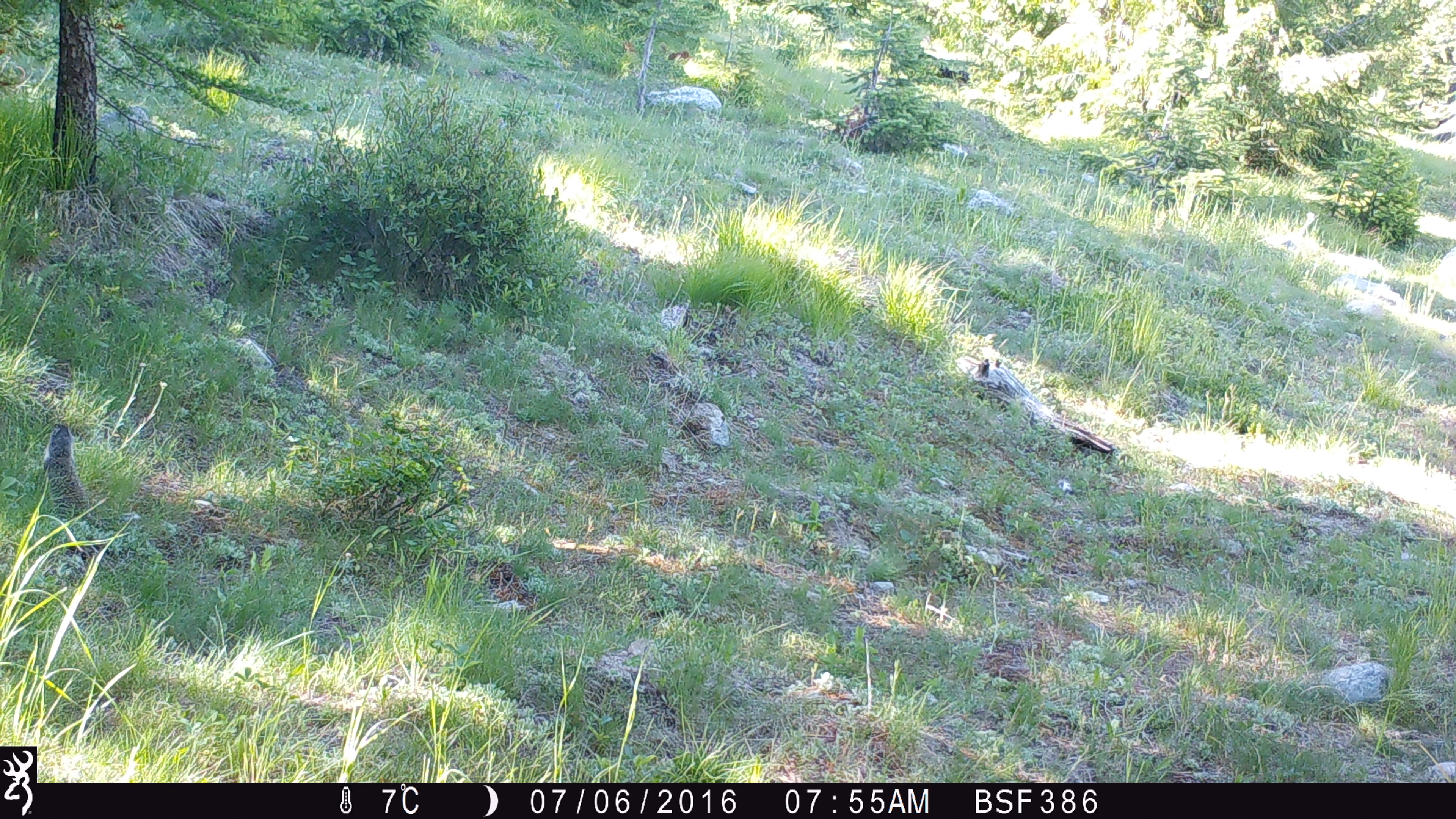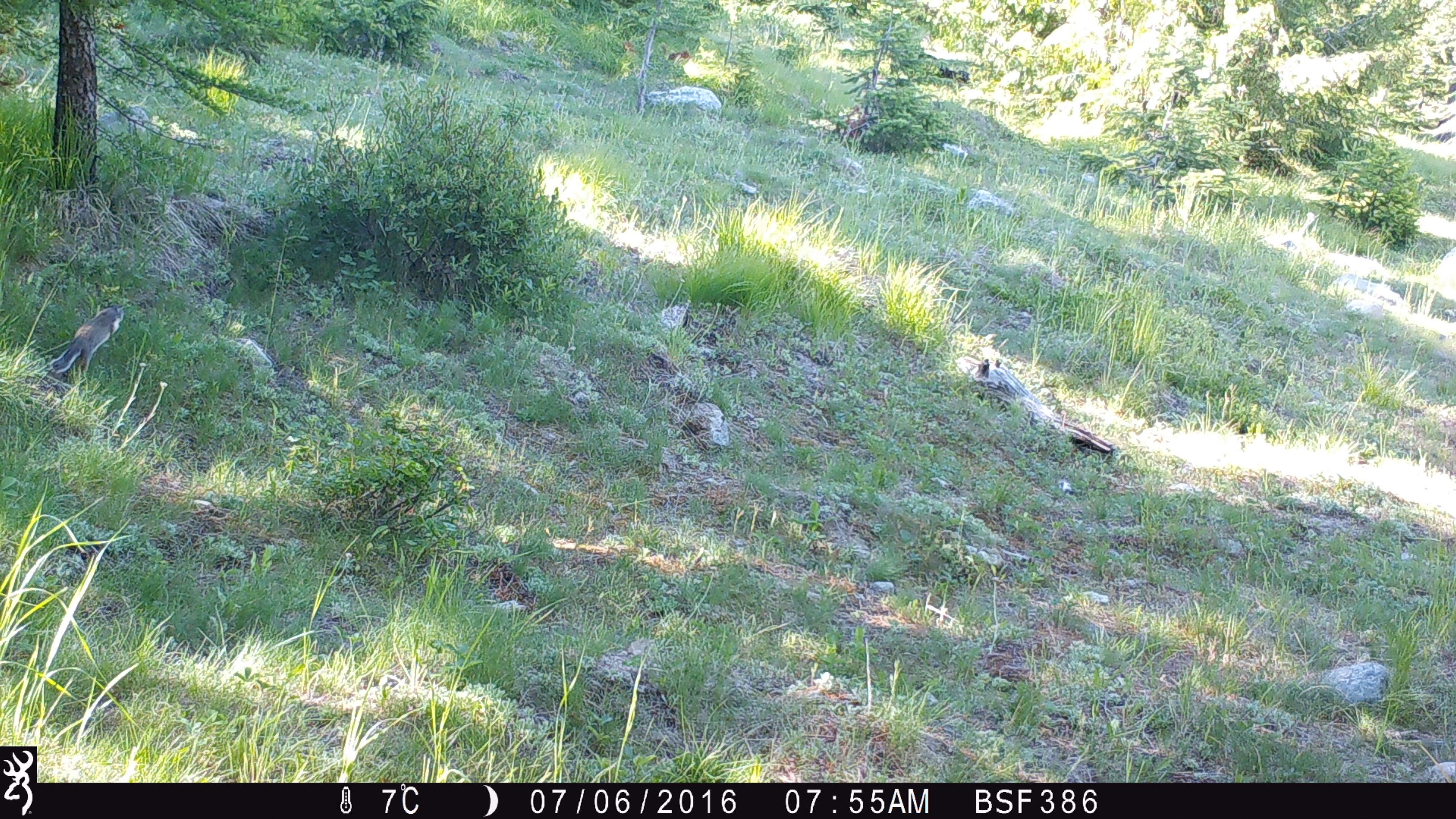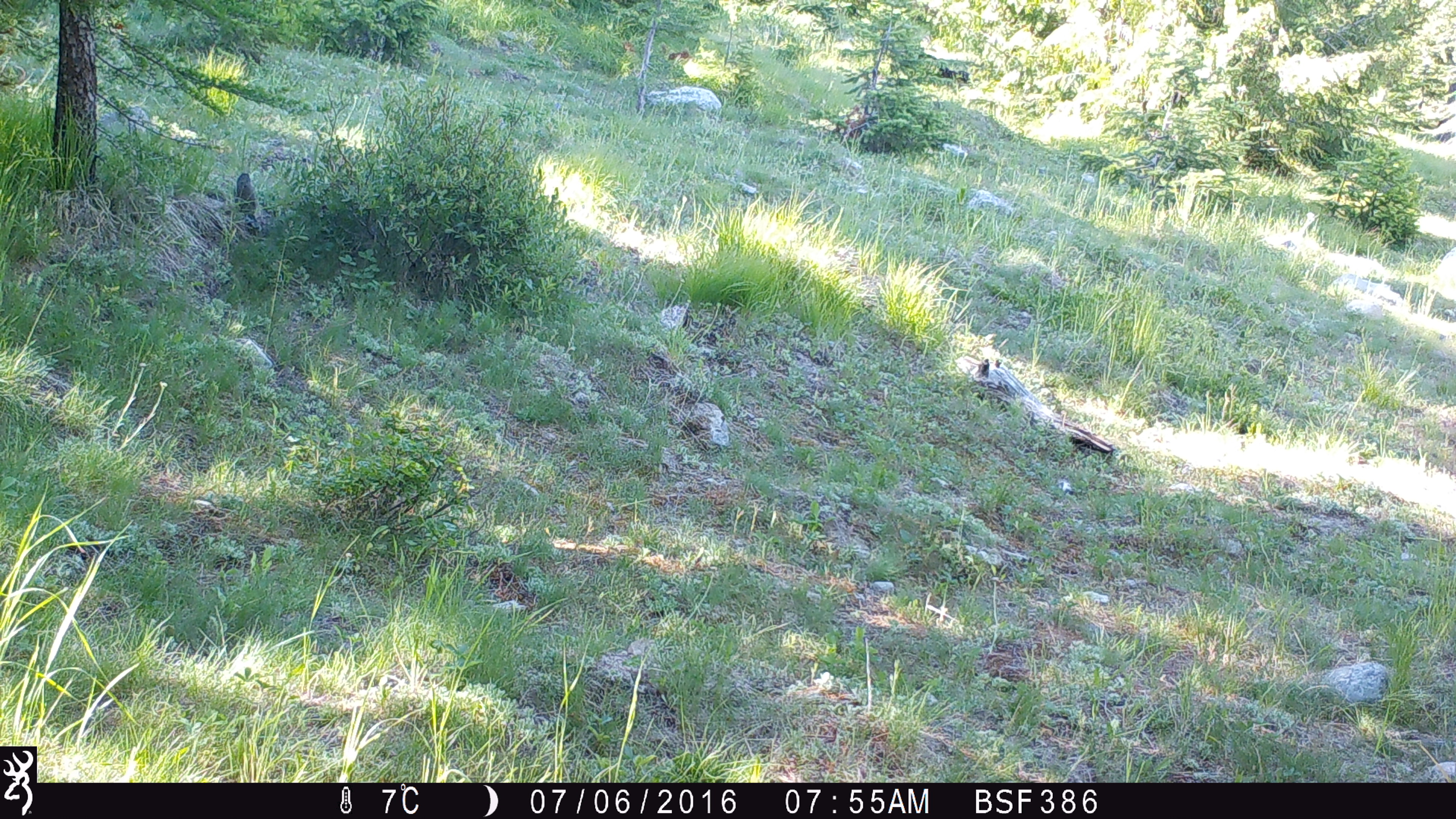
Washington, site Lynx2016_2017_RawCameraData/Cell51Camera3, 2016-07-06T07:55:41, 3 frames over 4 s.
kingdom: Animalia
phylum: Chordata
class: Mammalia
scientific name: Mammalia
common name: small mammal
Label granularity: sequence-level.